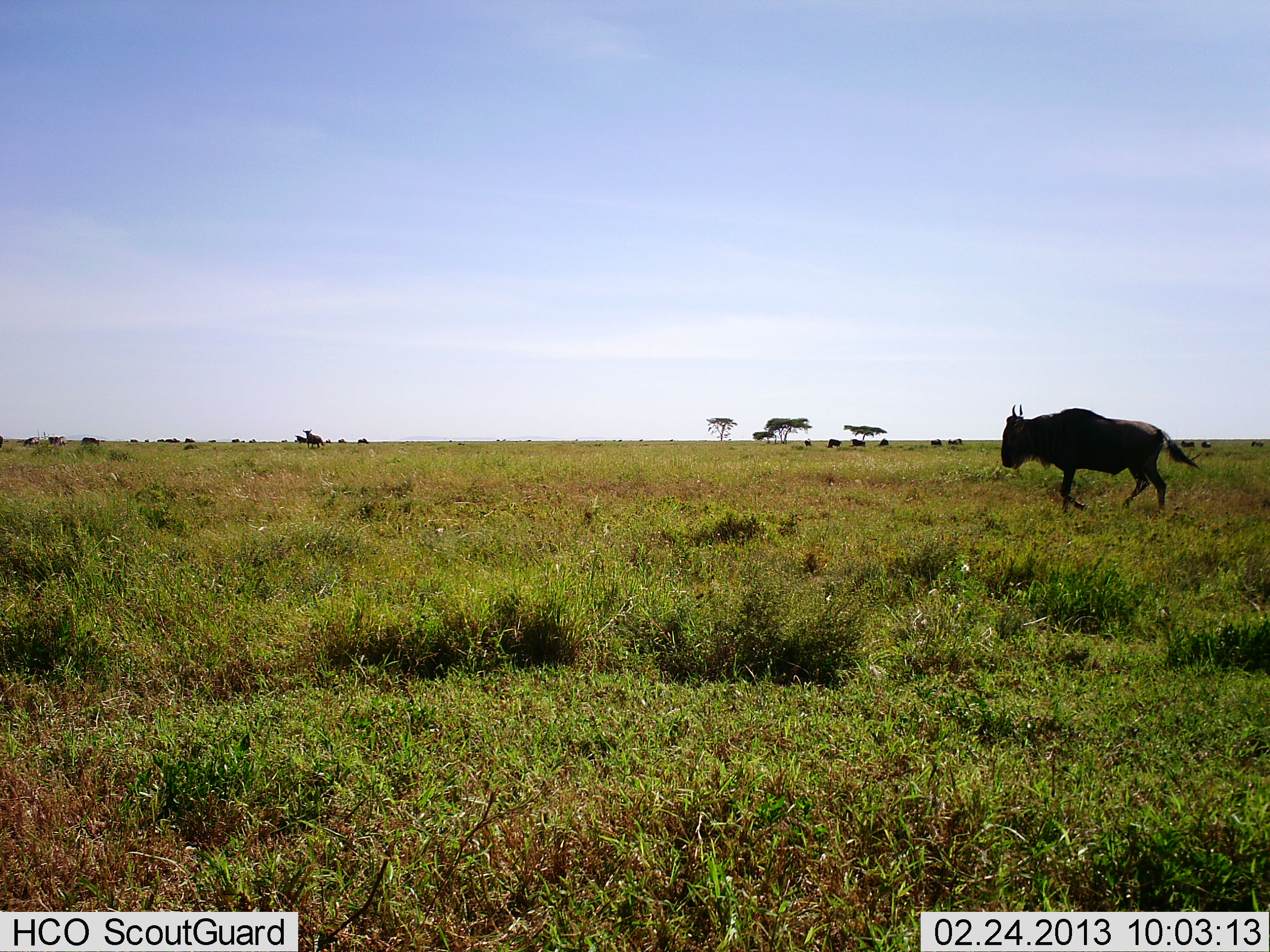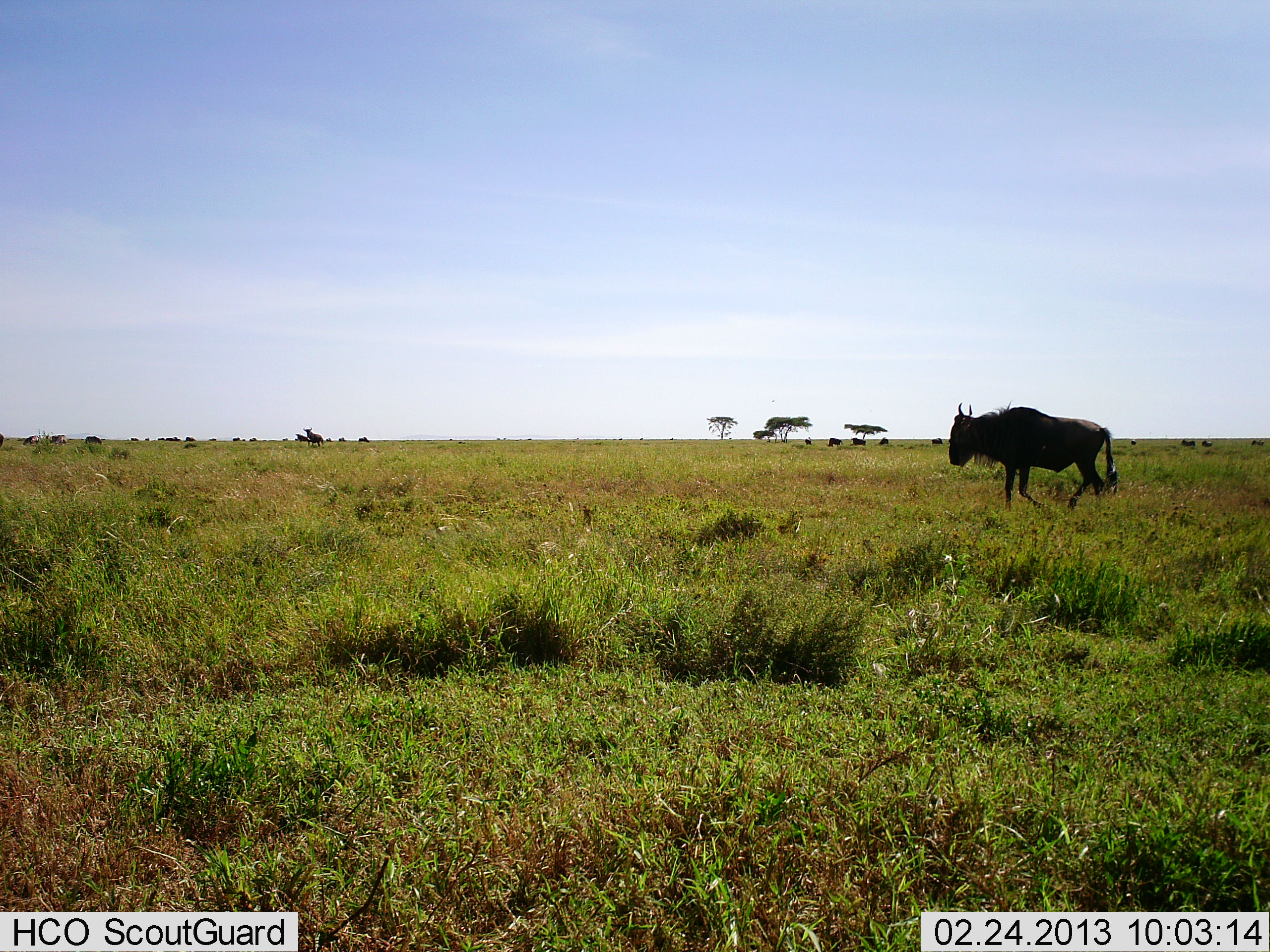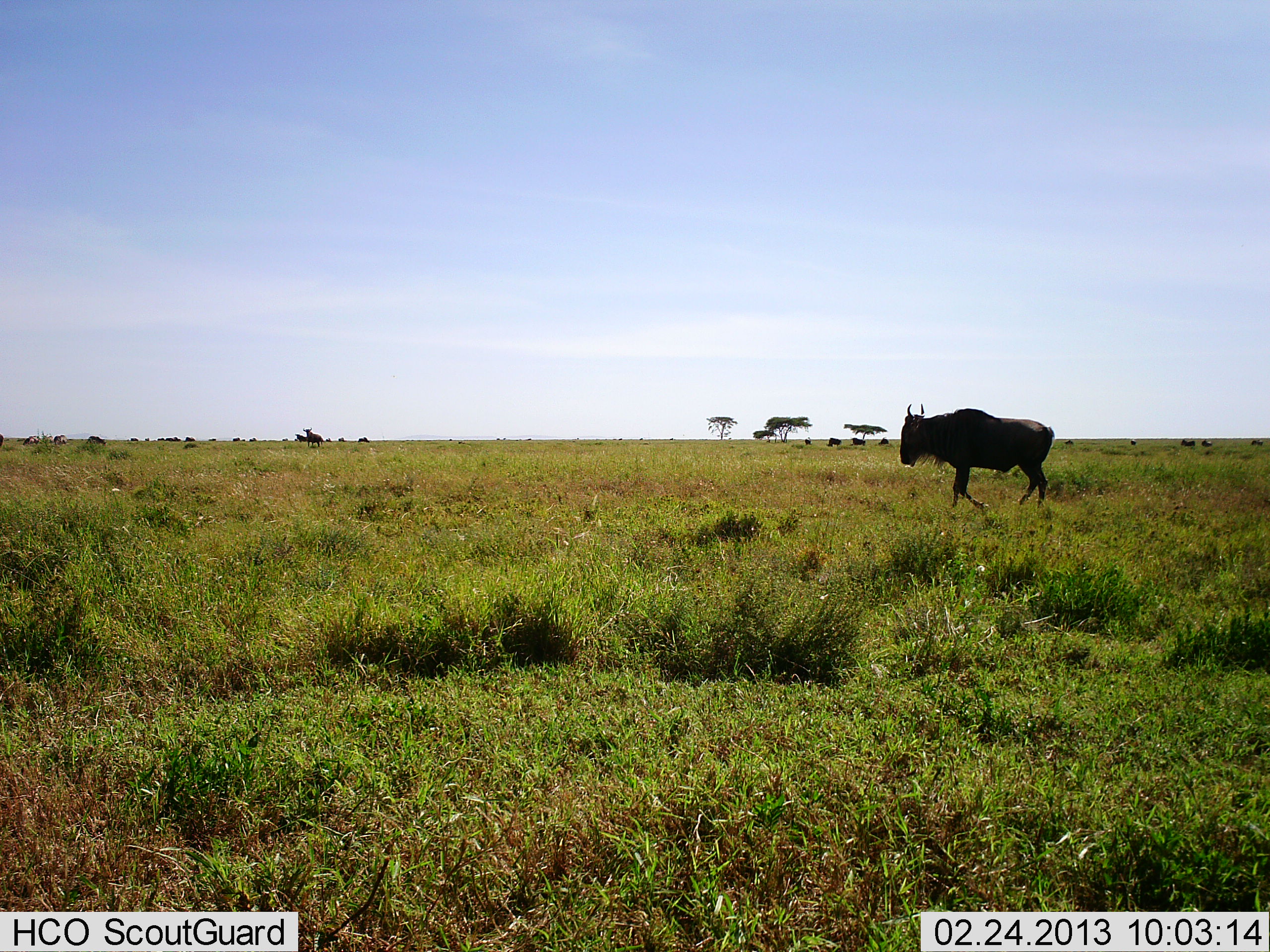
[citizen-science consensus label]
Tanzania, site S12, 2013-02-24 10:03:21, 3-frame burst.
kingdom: Animalia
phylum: Chordata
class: Mammalia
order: Artiodactyla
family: Bovidae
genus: Connochaetes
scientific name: Connochaetes taurinus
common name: blue wildebeest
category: wildebeest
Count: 1.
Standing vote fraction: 33%.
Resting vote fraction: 7%.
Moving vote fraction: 93%.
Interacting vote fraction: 7%.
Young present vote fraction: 0%.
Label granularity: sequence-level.